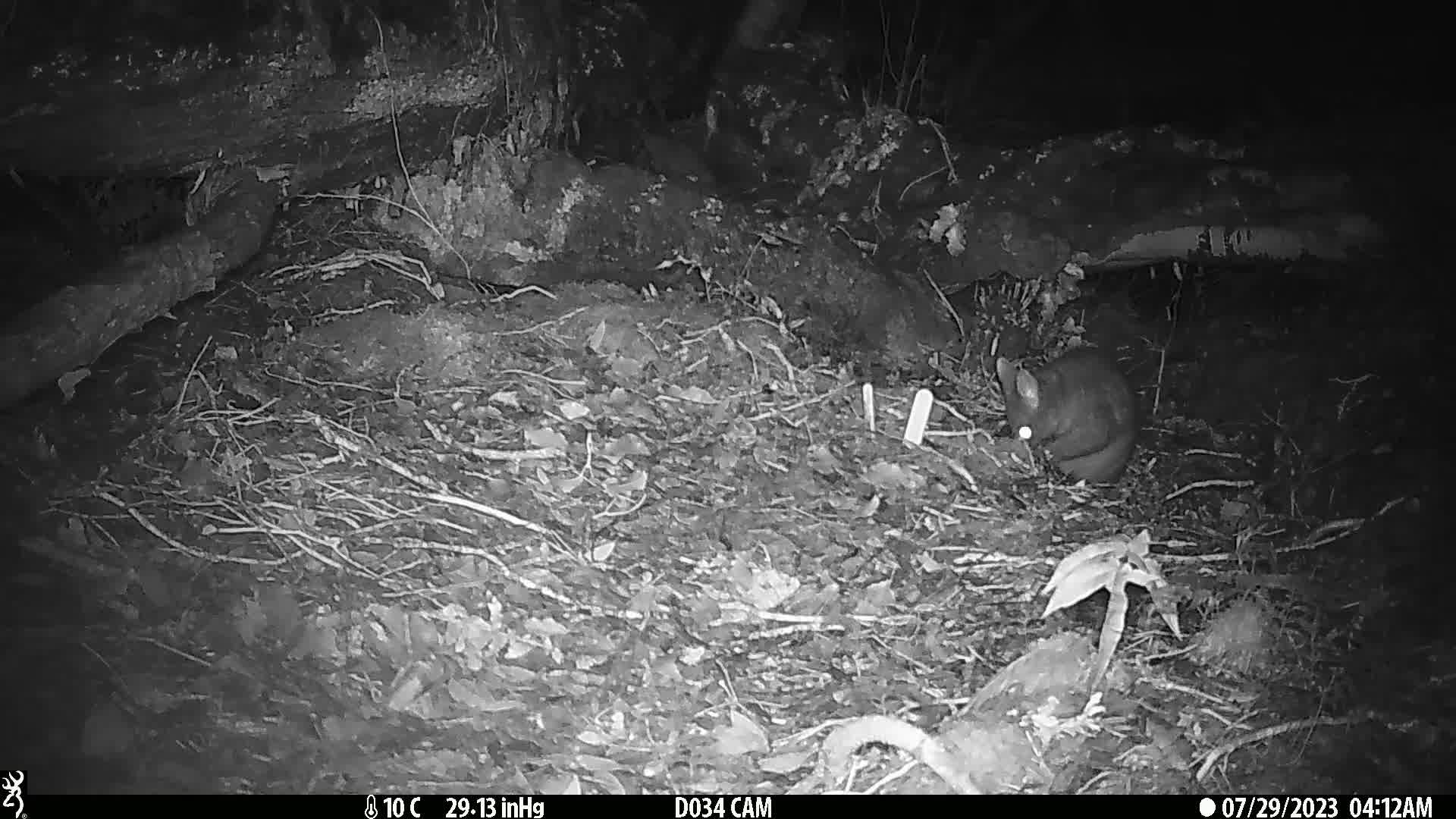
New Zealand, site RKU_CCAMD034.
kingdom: Animalia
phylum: Chordata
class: Mammalia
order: Diprotodontia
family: Phalangeridae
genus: Trichosurus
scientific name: Trichosurus vulpecula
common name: common brushtail possum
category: possum